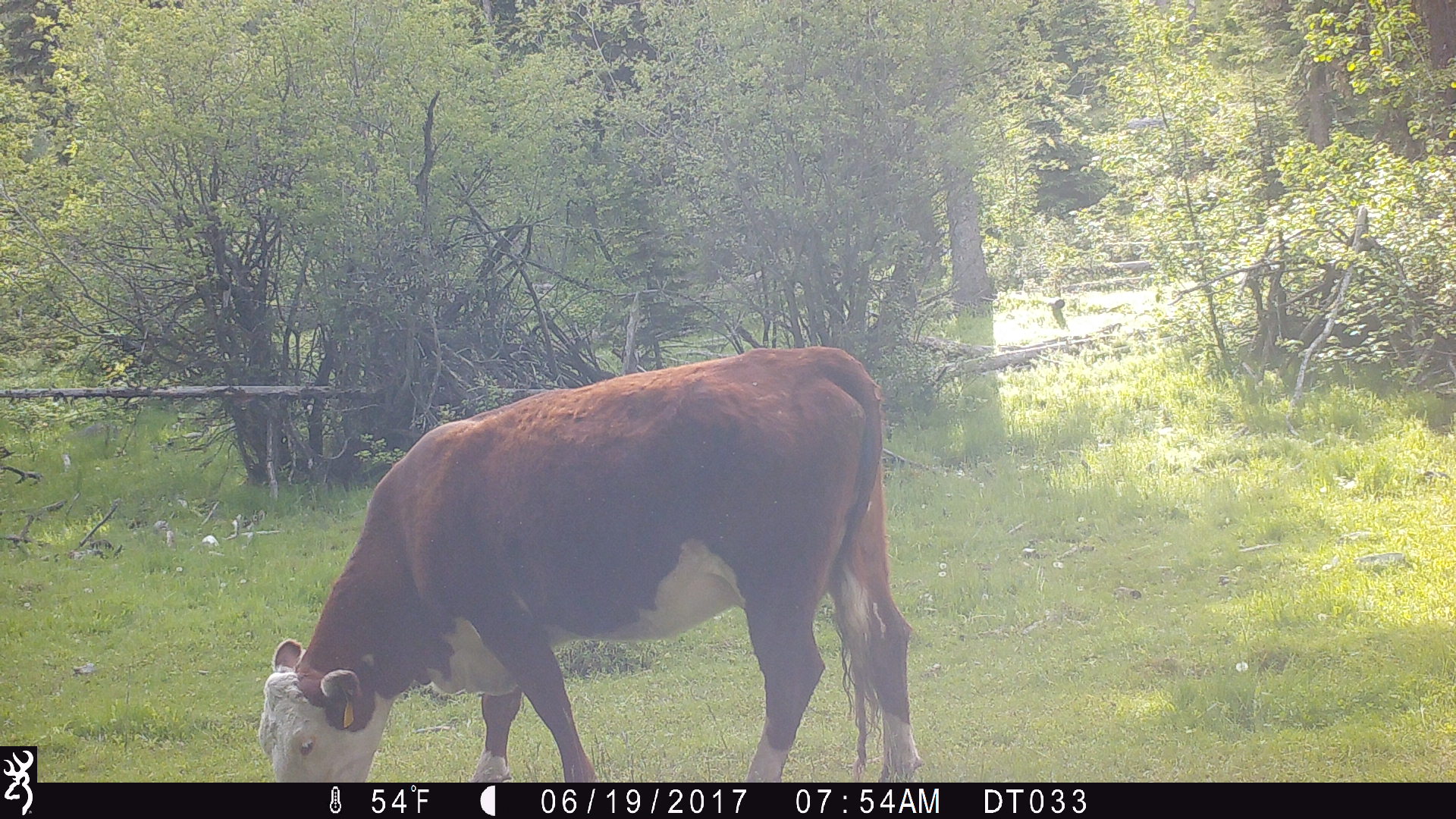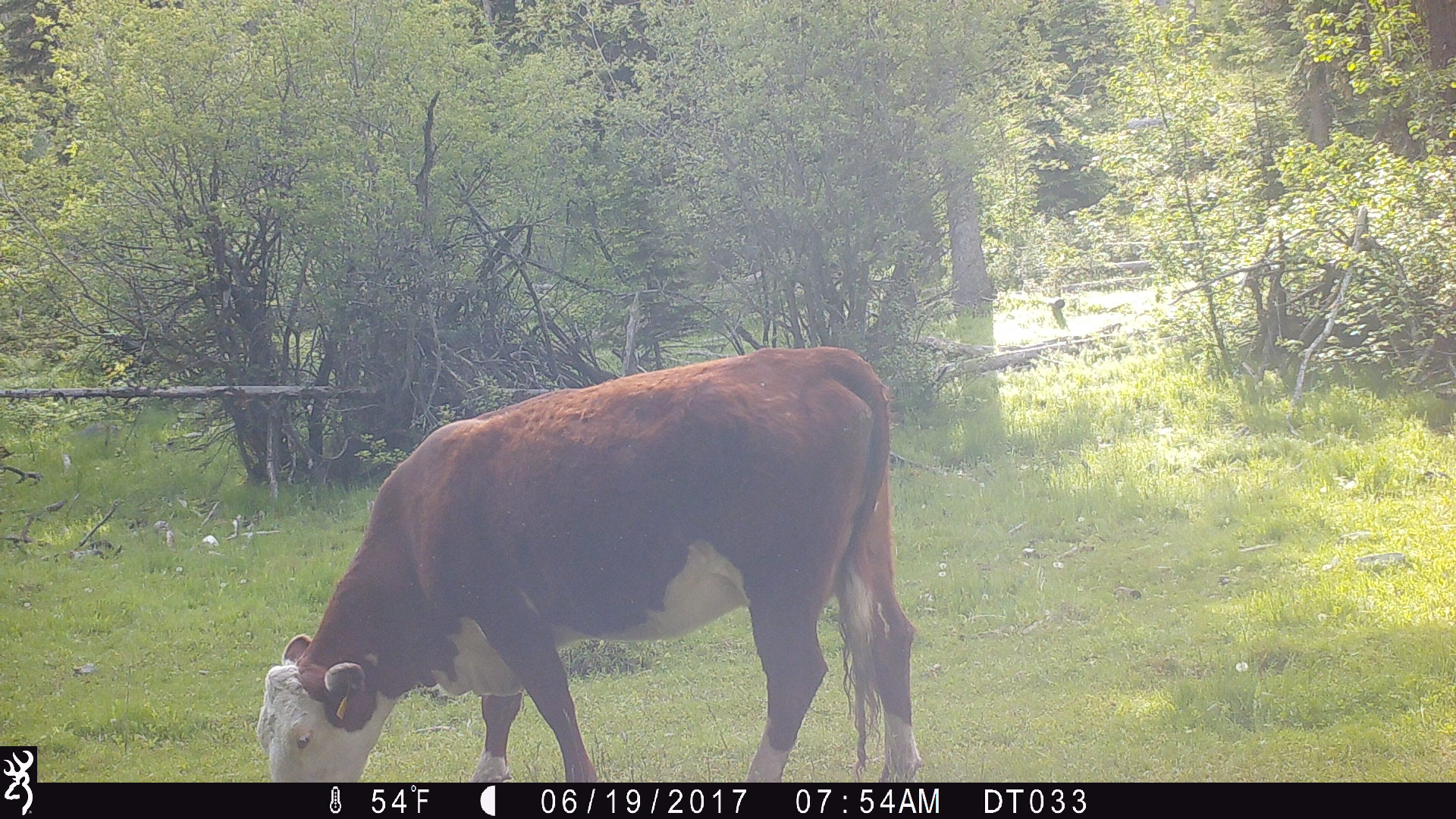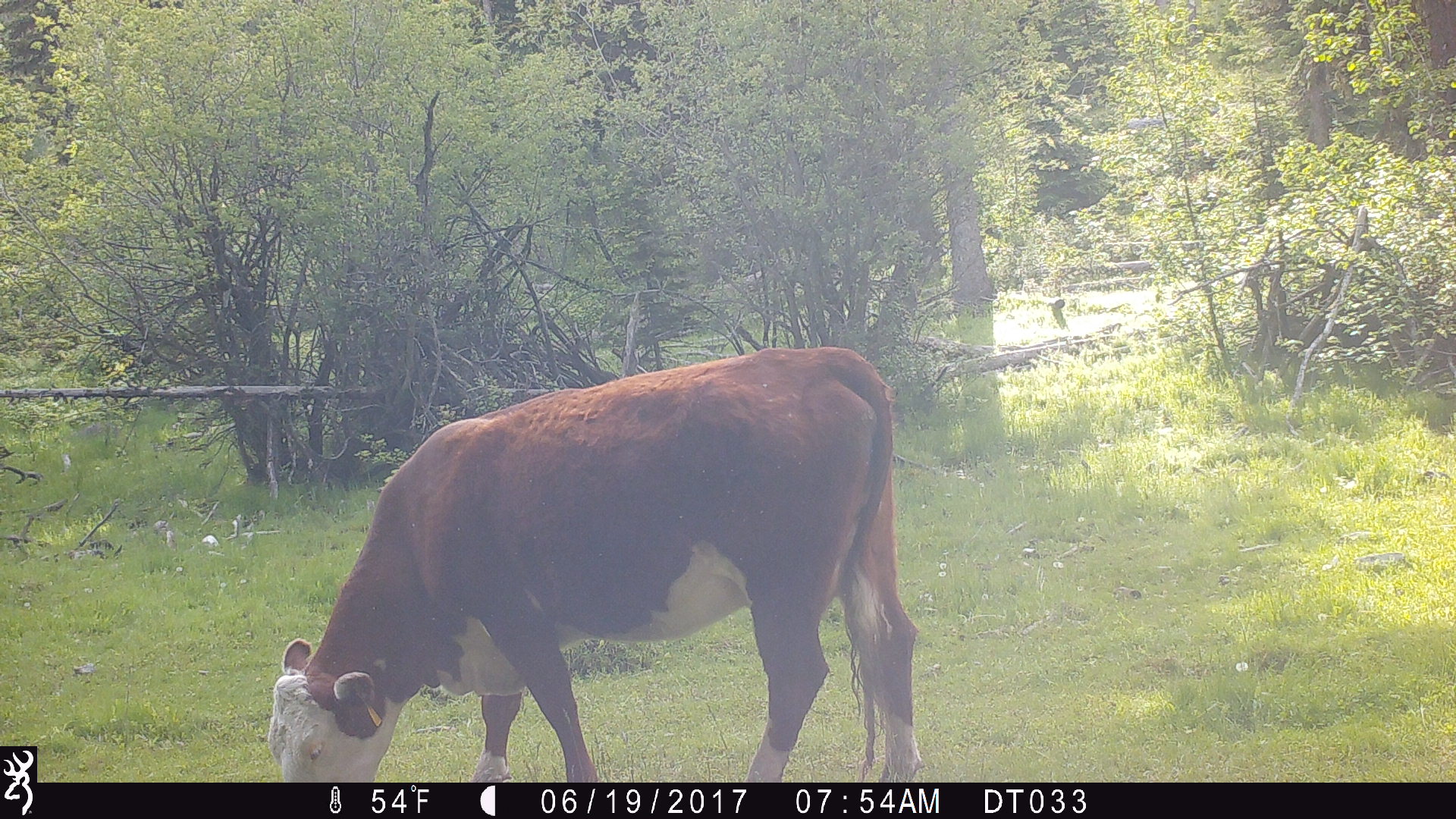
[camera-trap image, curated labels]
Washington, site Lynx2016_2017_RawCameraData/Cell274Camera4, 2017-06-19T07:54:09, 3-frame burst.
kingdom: Animalia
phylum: Chordata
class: Mammalia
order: Artiodactyla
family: Bovidae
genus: Bos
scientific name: Bos taurus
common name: domestic cattle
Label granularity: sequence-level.